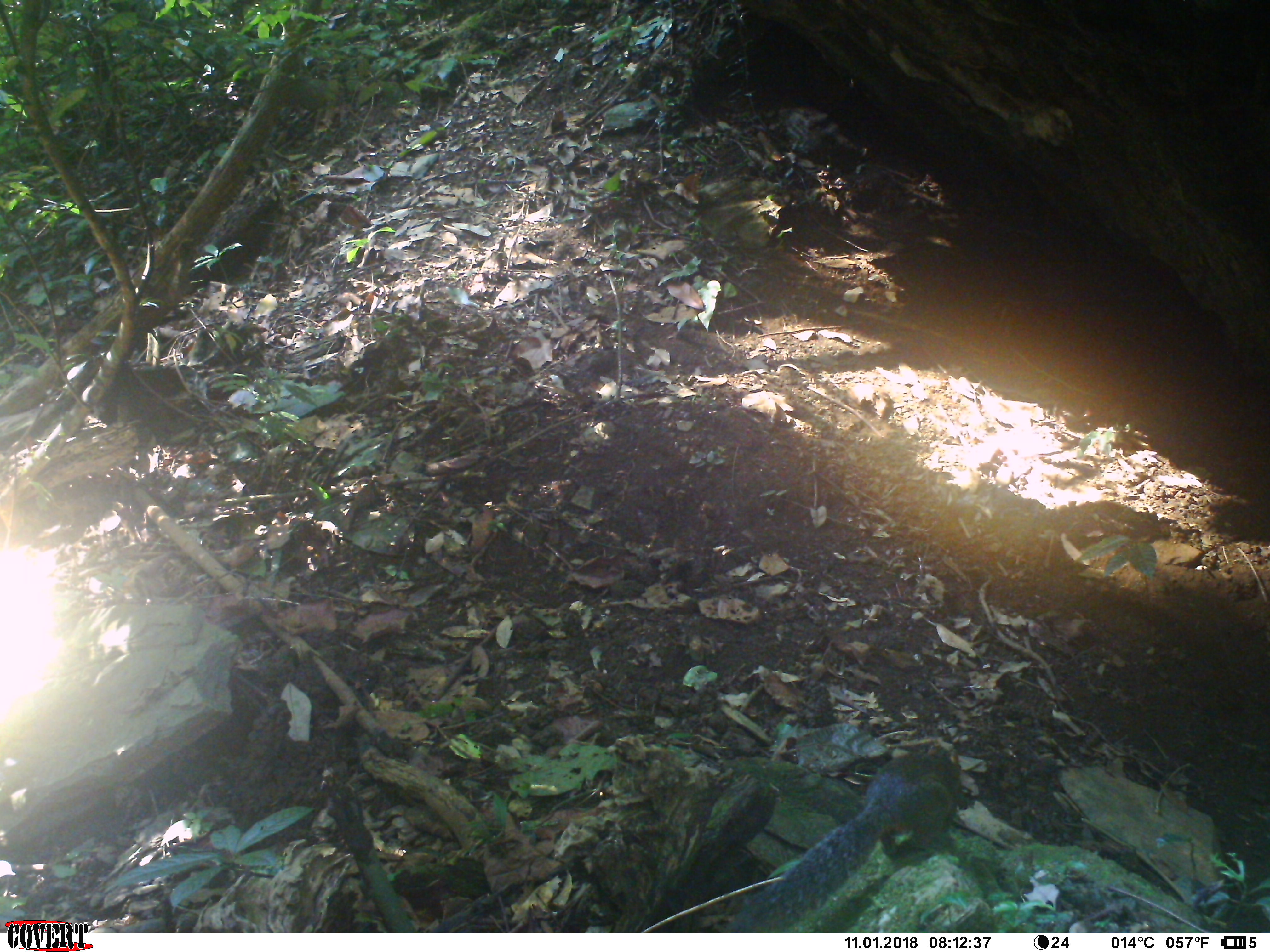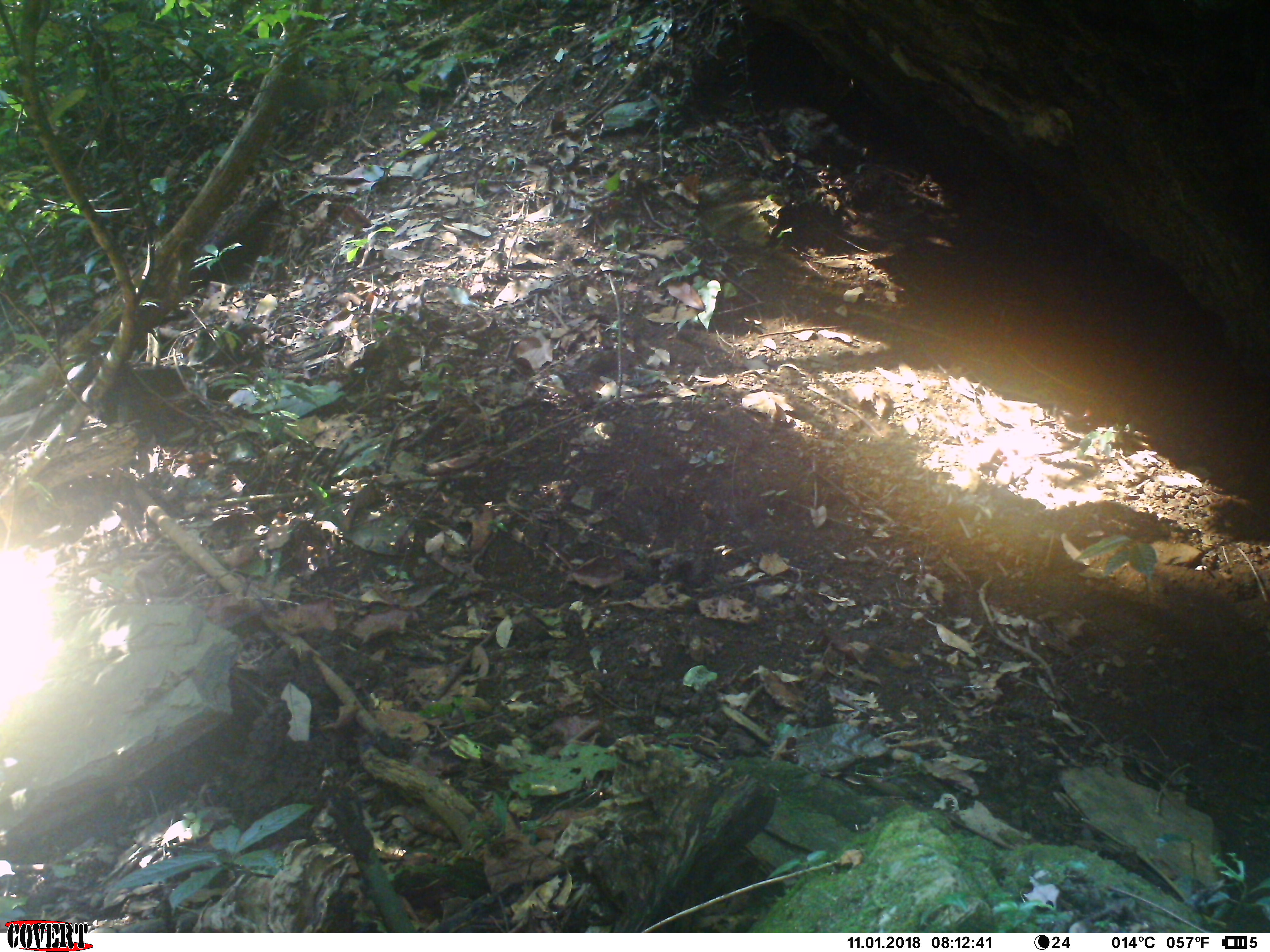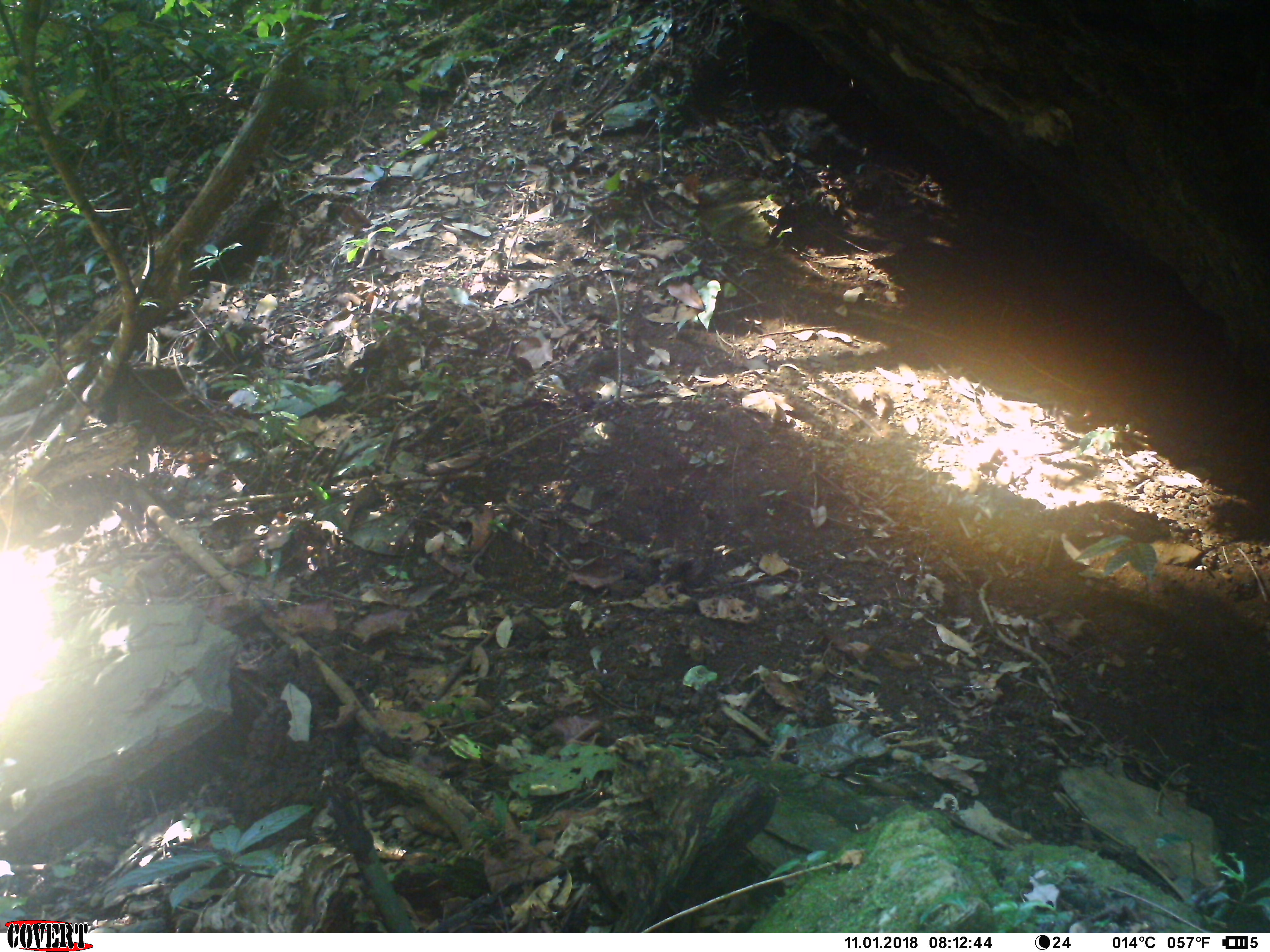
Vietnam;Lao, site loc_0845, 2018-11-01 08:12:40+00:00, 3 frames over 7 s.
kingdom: Animalia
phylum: Chordata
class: Mammalia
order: Rodentia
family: Sciuridae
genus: Dremomys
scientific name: Dremomys rufigenis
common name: red-cheeked squirrel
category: red cheeked squirrel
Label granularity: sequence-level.